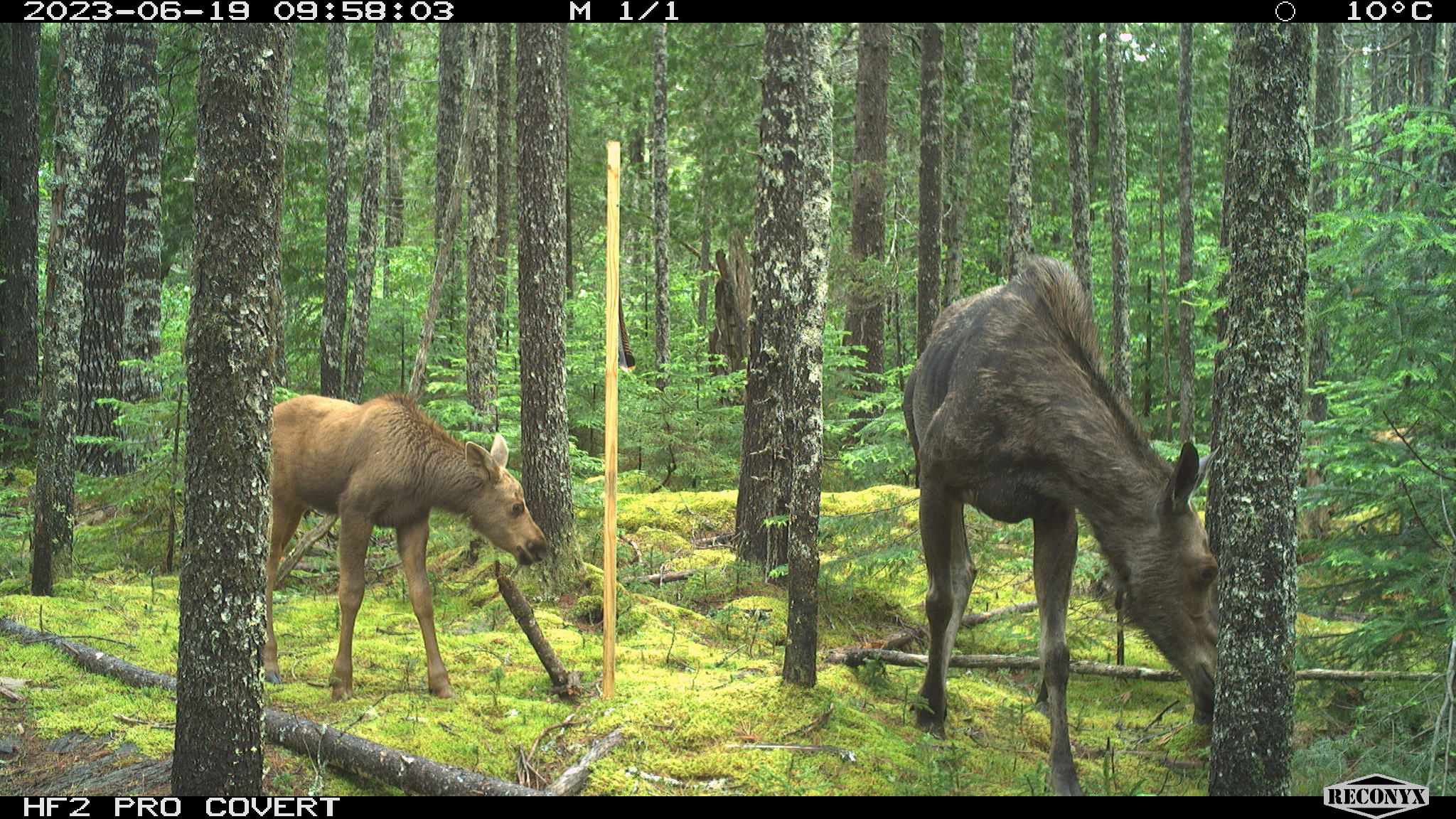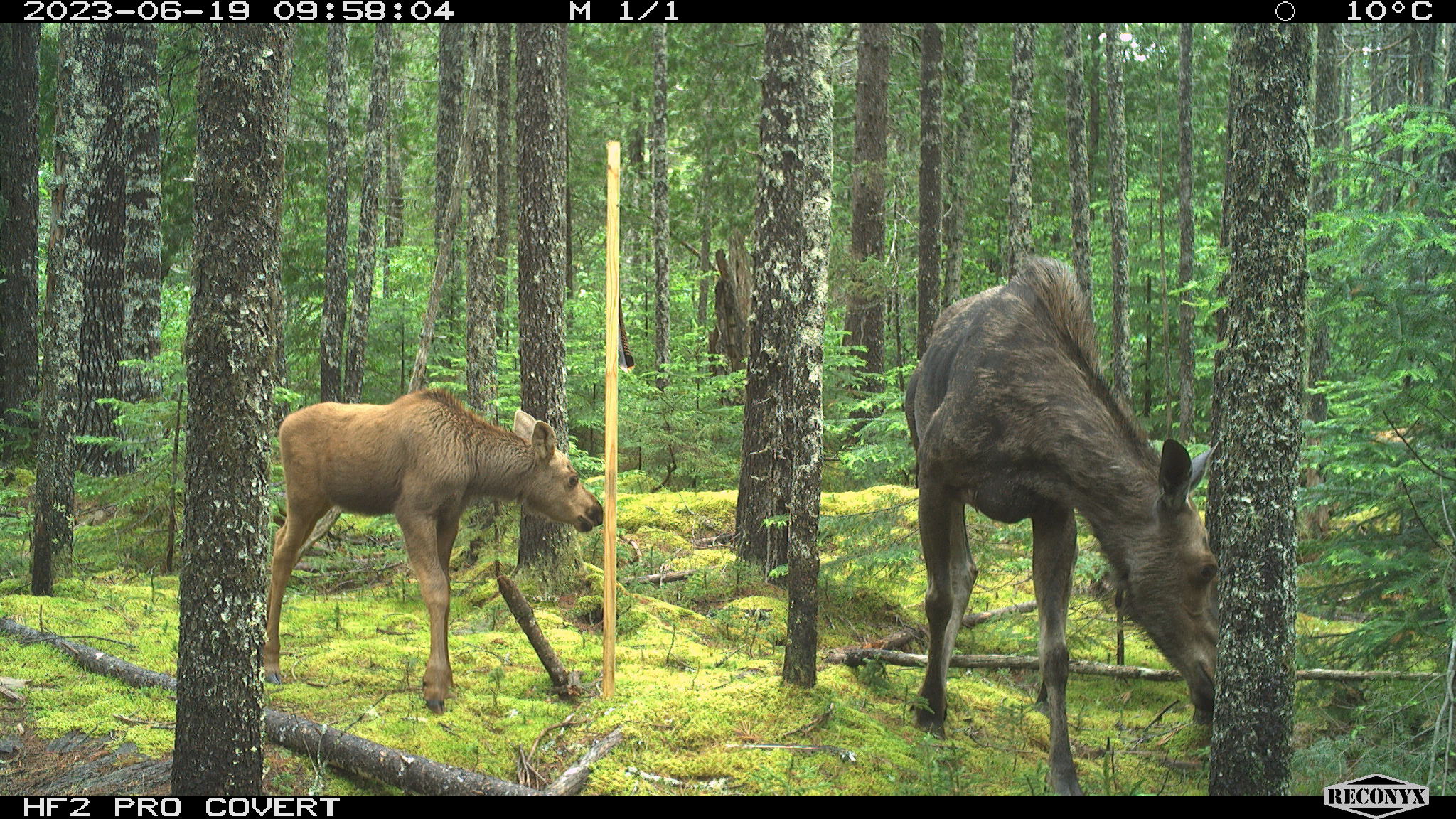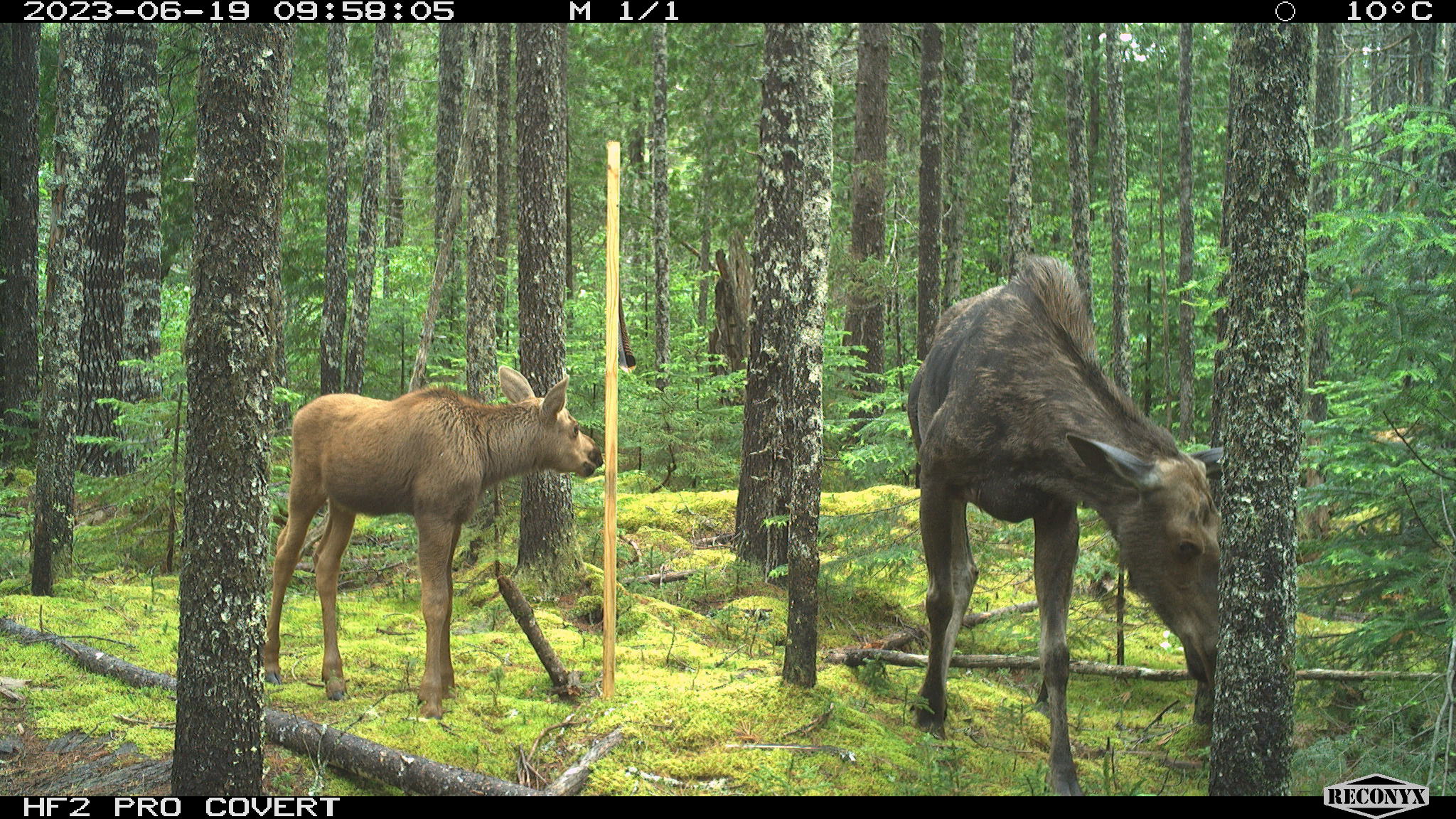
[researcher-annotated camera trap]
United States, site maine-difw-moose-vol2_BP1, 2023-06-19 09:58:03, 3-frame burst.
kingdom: Animalia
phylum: Chordata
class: Mammalia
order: Artiodactyla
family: Cervidae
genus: Alces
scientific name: Alces alces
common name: moose